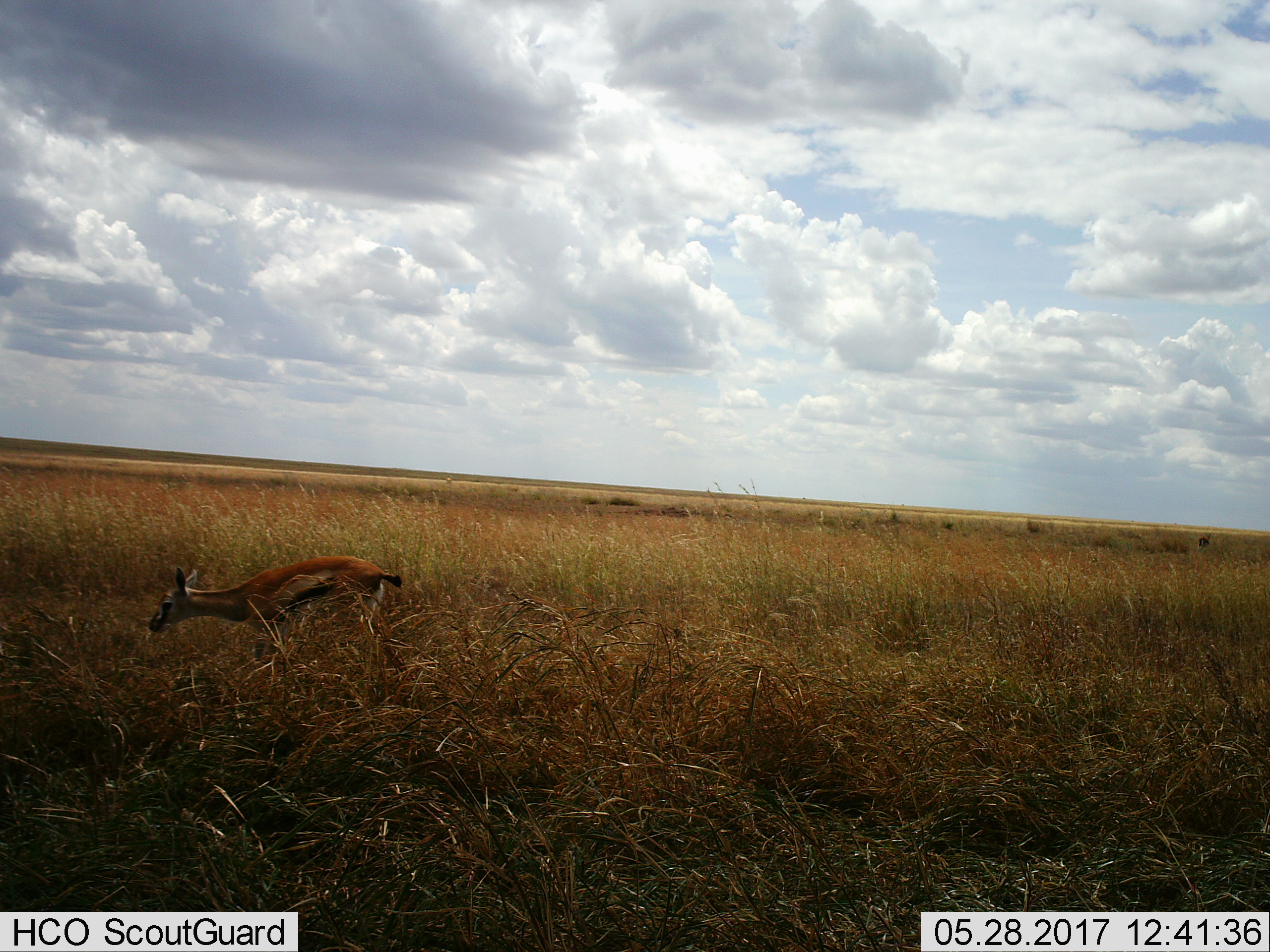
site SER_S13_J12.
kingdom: Animalia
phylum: Chordata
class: Mammalia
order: Artiodactyla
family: Bovidae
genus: Eudorcas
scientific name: Eudorcas thomsonii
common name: thomson's gazelle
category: gazellethomsons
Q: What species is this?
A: Gazellethomsons (thomson's gazelle) (Eudorcas thomsonii).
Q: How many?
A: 1.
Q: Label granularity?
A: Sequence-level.